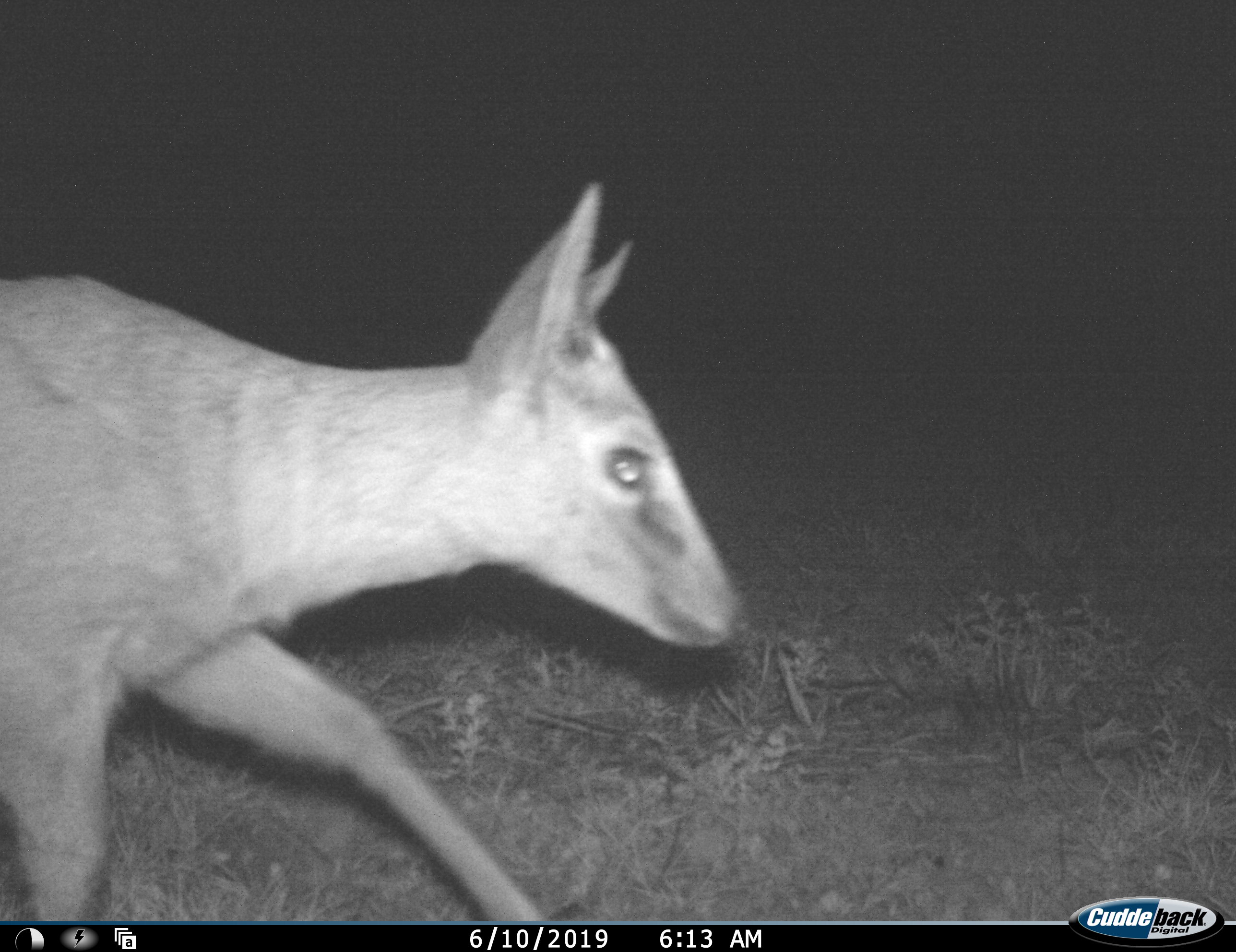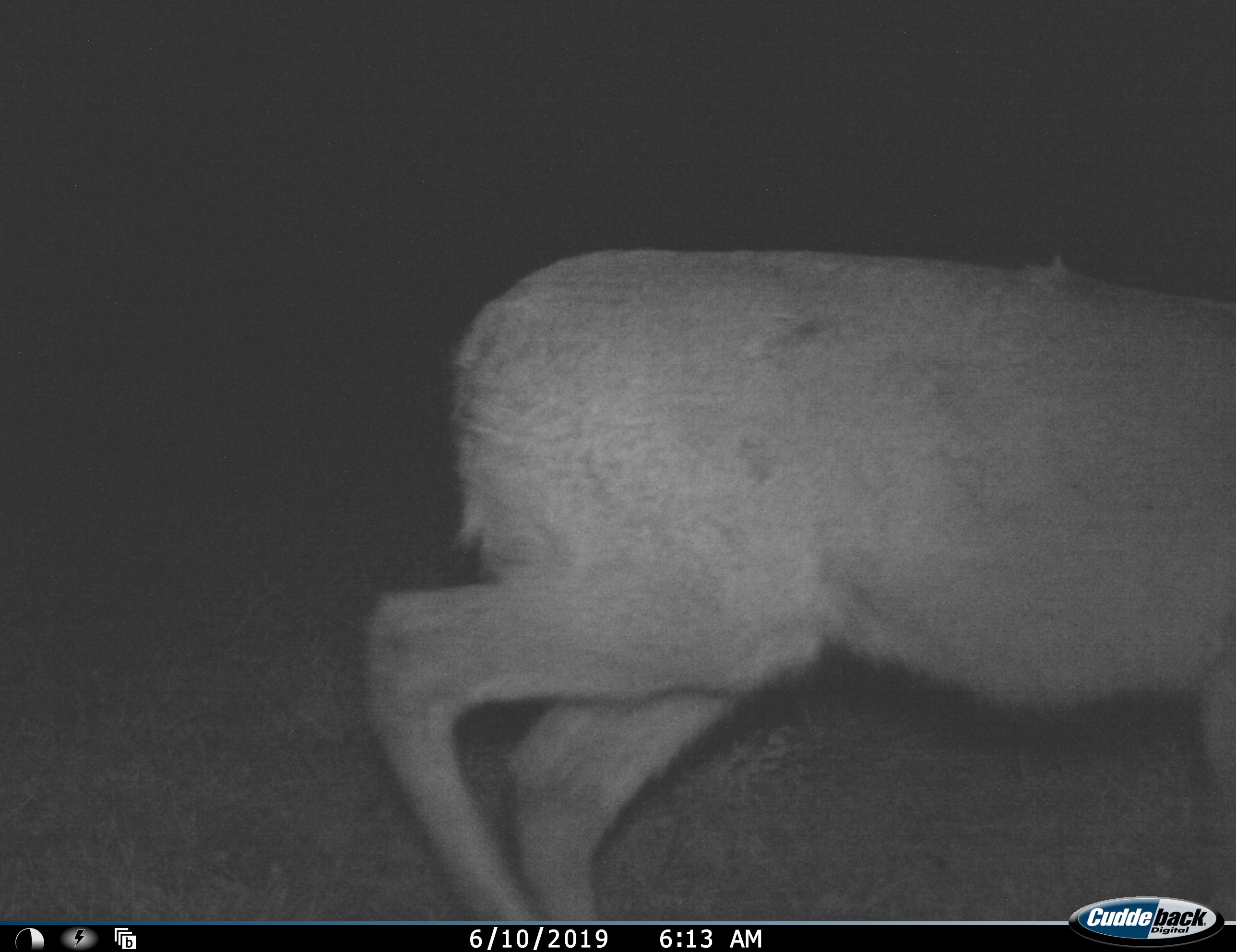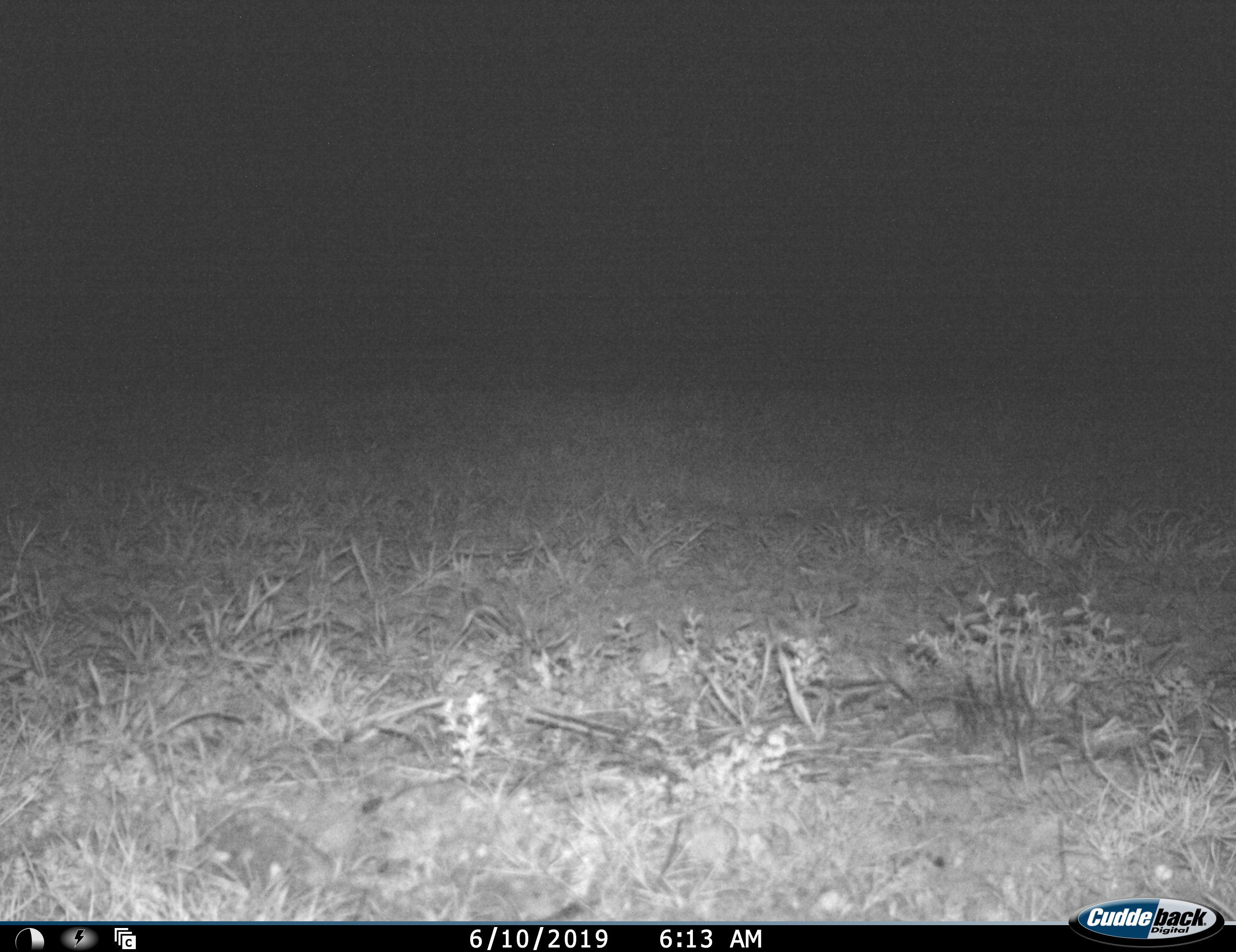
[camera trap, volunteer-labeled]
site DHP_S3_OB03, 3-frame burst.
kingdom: Animalia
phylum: Chordata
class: Mammalia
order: Artiodactyla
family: Bovidae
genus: Sylvicapra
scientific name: Sylvicapra grimmia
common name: common duiker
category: duikercommongrey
Duikercommongrey (common duiker) (Sylvicapra grimmia), count 1. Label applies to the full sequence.